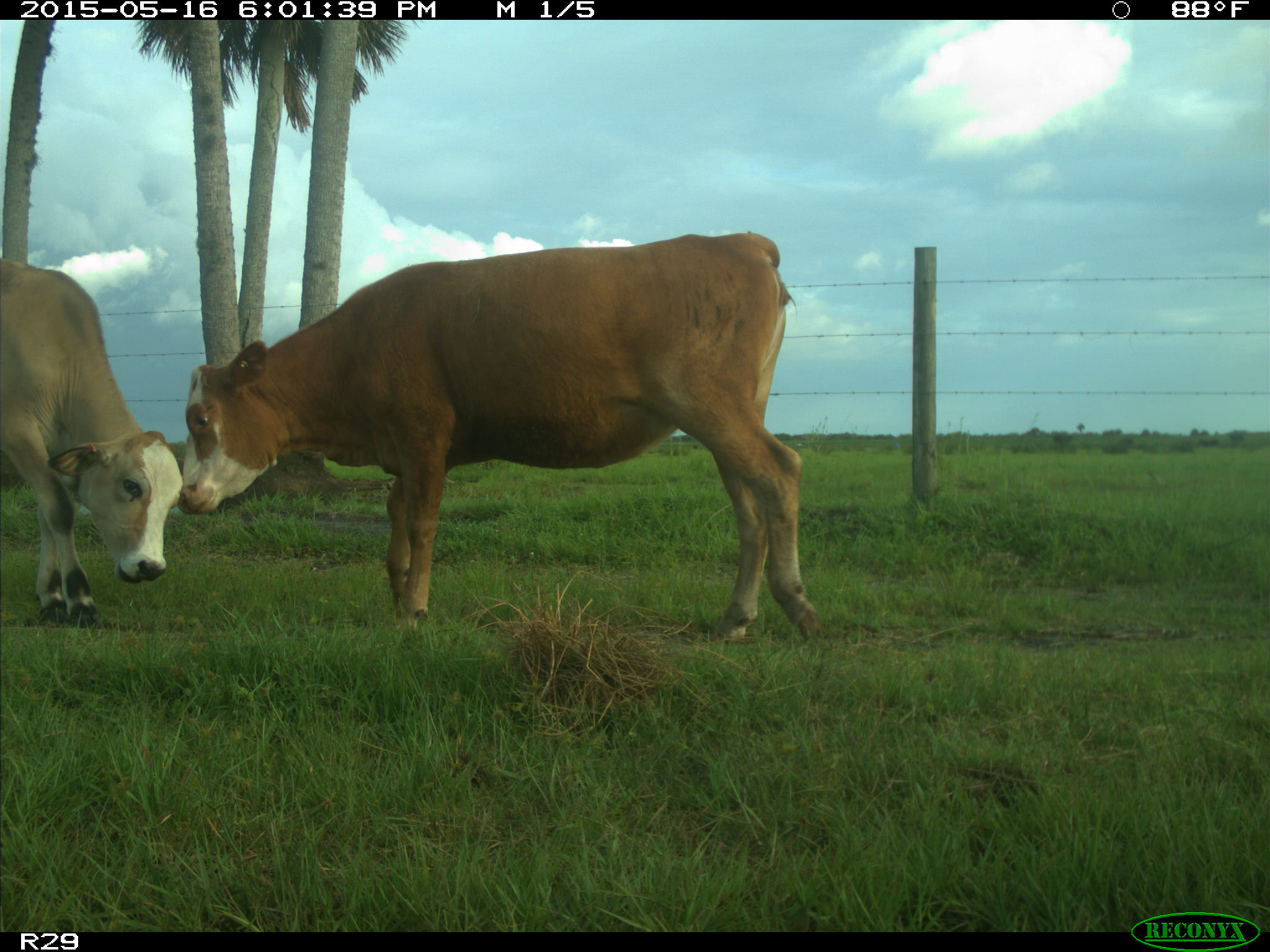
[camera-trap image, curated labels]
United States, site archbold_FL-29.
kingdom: Animalia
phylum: Chordata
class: Mammalia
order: Artiodactyla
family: Bovidae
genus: Bos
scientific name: Bos taurus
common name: domestic cow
Bos taurus (domestic cow).